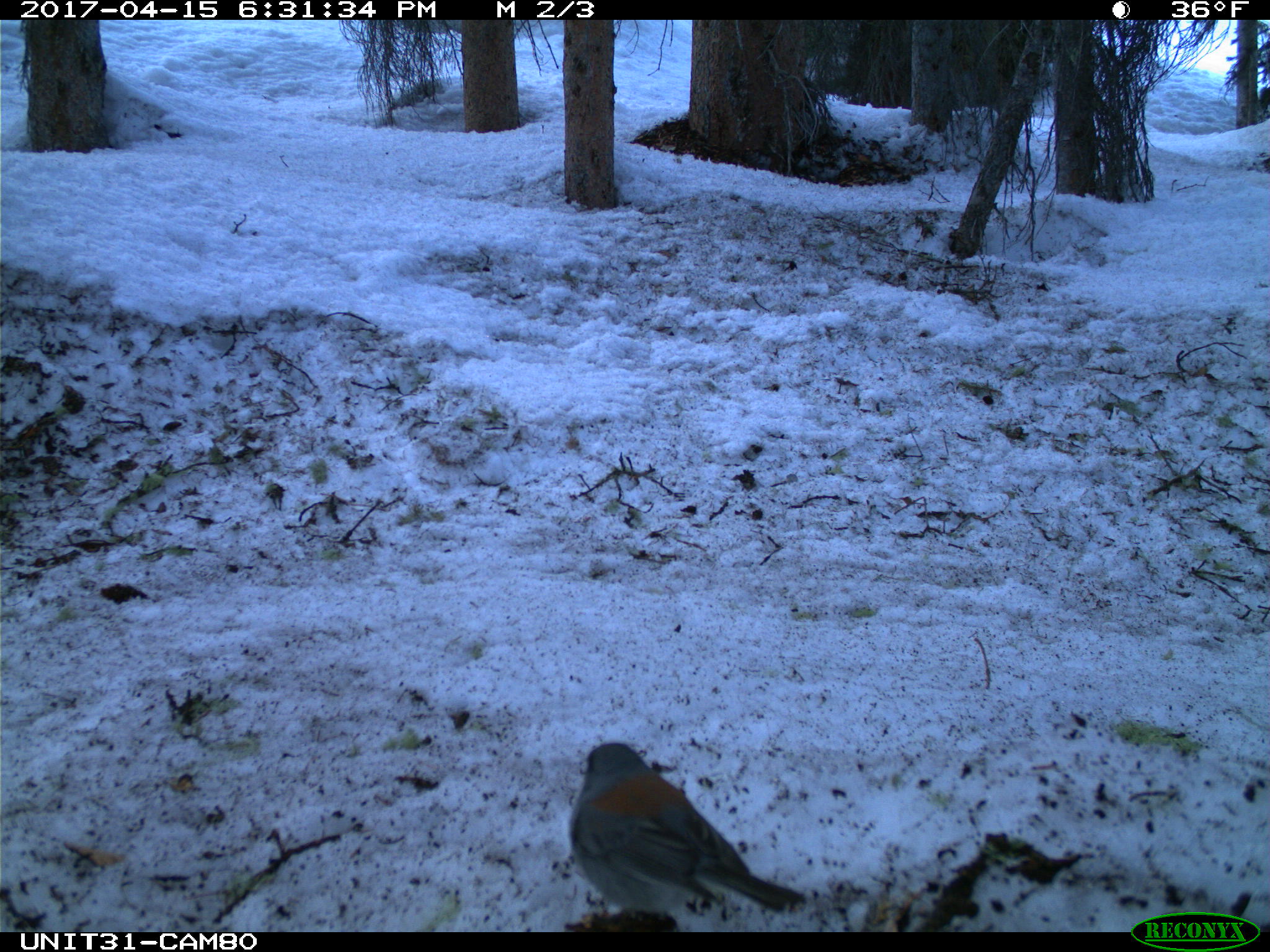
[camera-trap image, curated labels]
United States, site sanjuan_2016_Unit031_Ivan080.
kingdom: Animalia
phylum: Chordata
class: Aves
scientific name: Aves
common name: birds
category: unidentified bird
Unidentified bird (birds) (Aves).